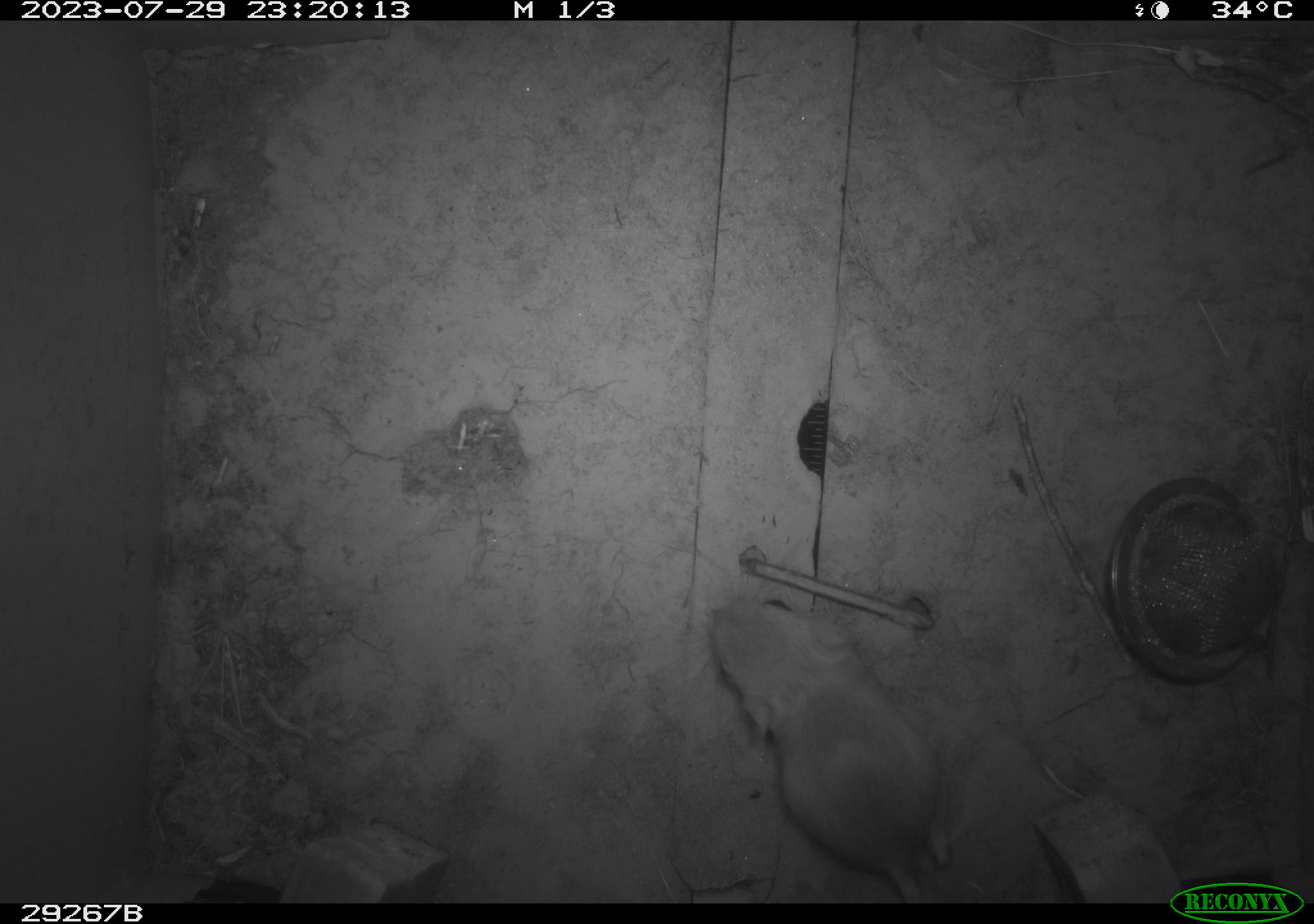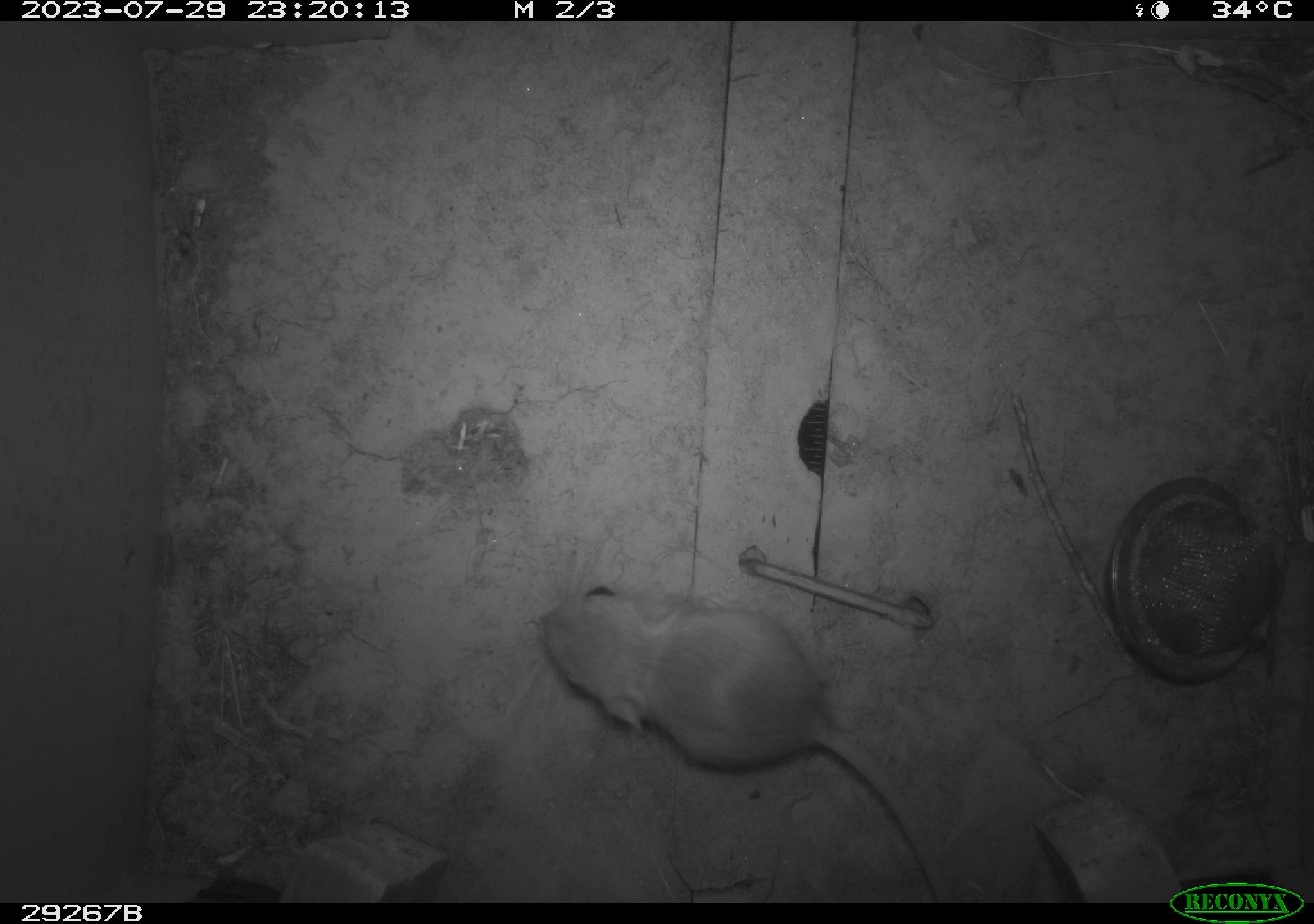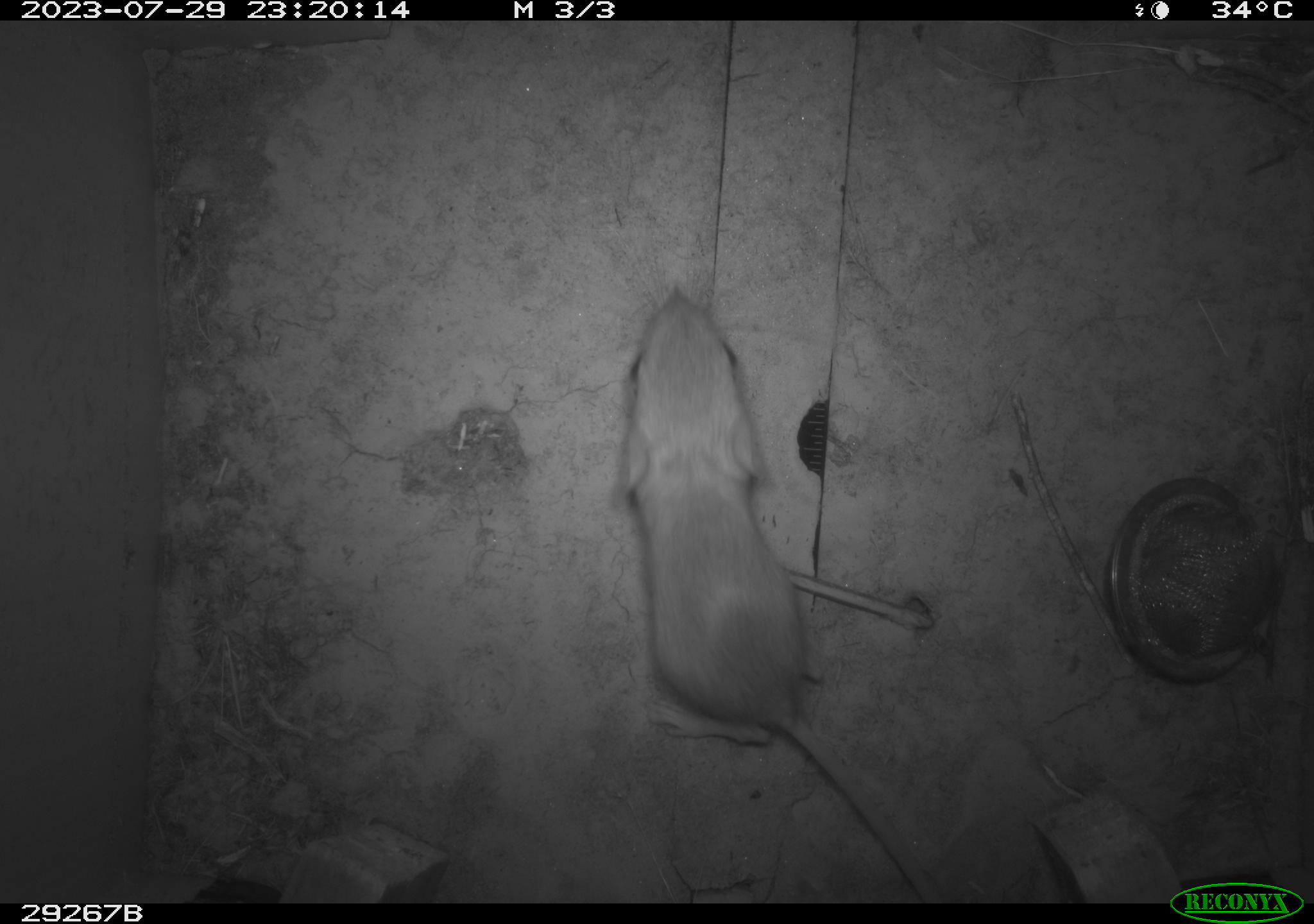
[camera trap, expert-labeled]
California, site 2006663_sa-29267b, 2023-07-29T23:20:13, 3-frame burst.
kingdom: Animalia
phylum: Chordata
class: Mammalia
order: Rodentia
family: Heteromyidae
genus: Dipodomys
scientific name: Dipodomys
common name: kangaroo rats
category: dipodomys species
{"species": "dipodomys species (kangaroo rats) (Dipodomys)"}